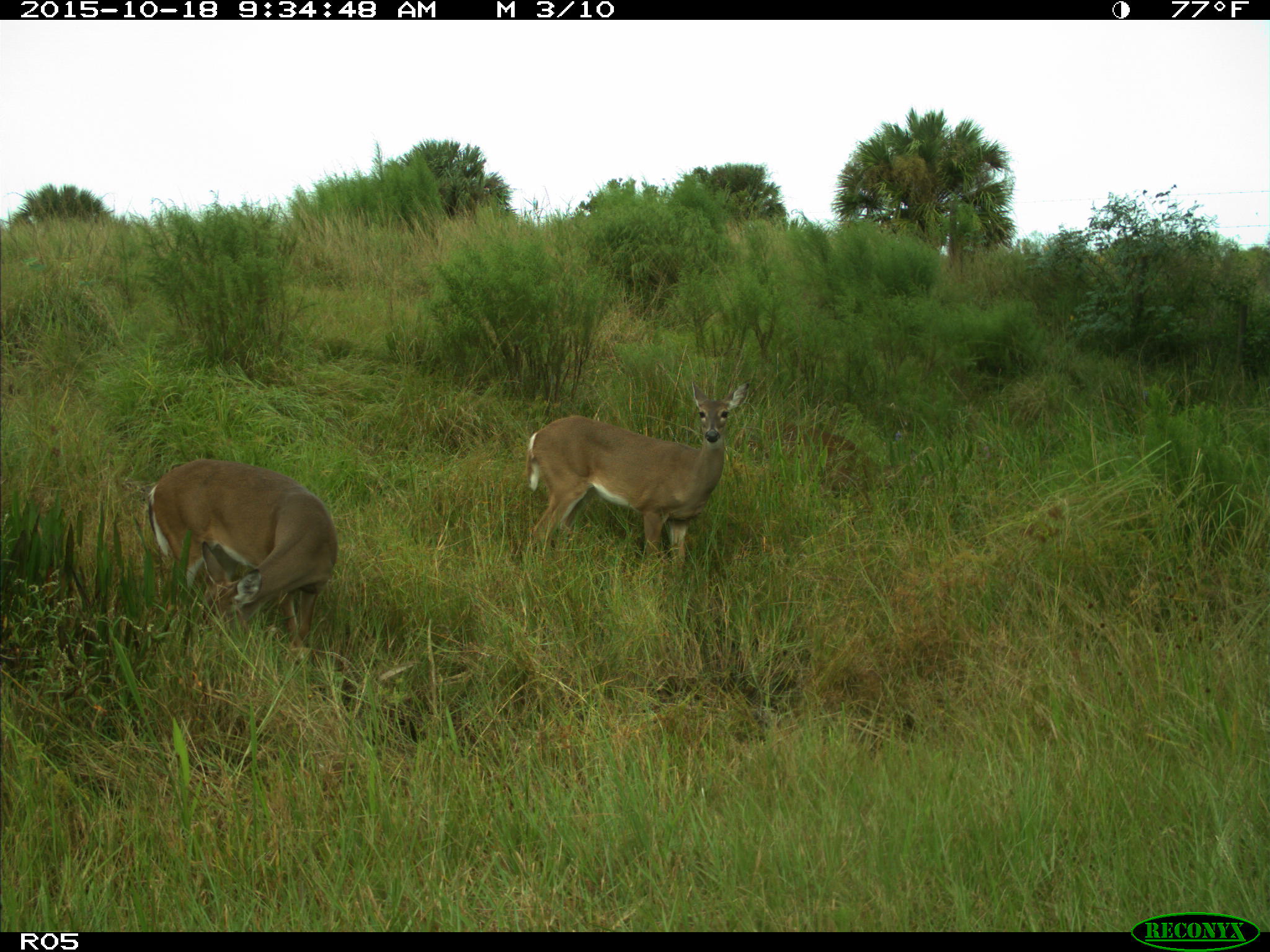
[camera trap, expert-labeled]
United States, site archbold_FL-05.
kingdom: Animalia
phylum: Chordata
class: Mammalia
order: Artiodactyla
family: Cervidae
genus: Odocoileus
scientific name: Odocoileus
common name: deer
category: unidentified deer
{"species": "unidentified deer (deer) (Odocoileus)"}